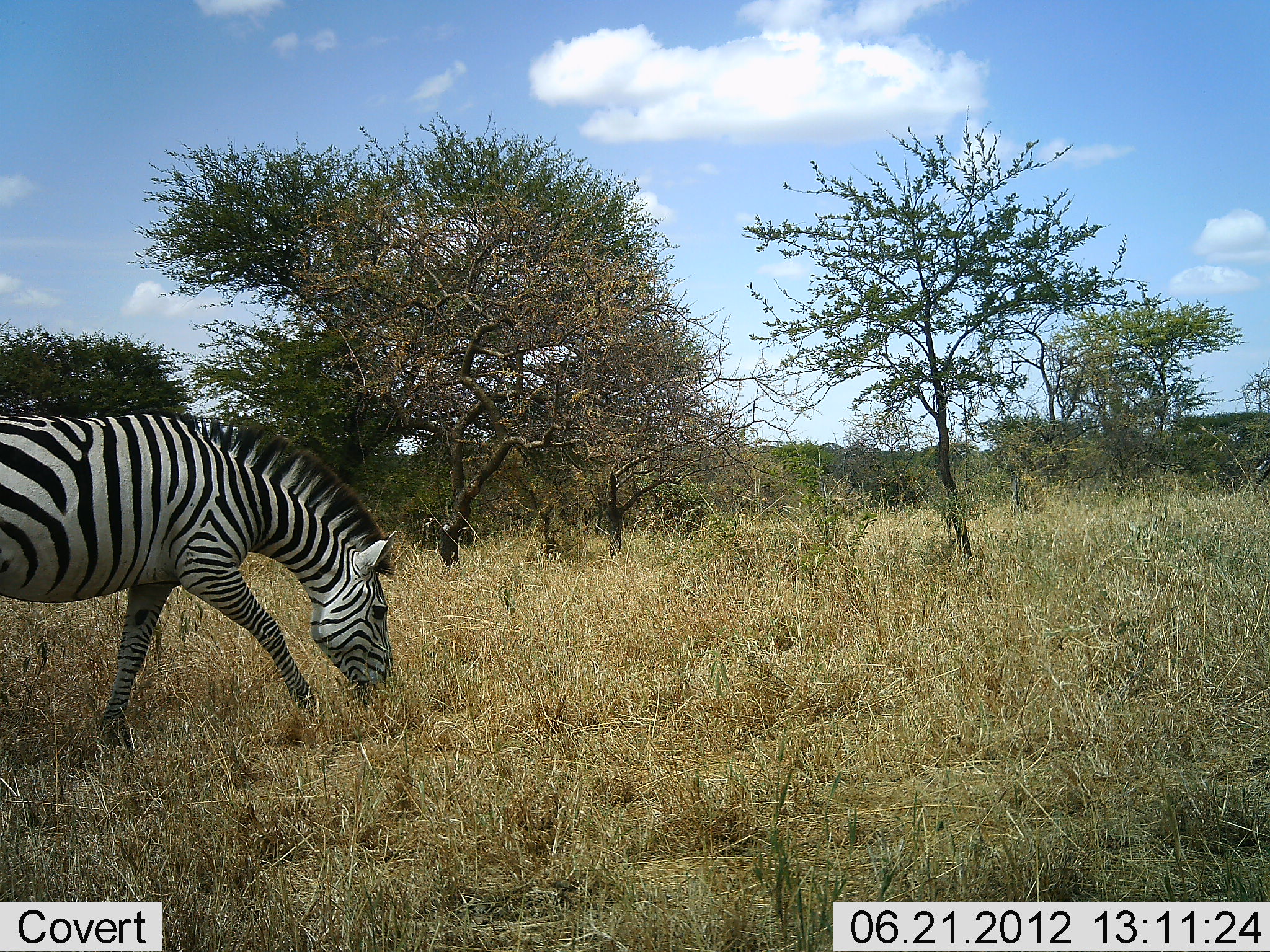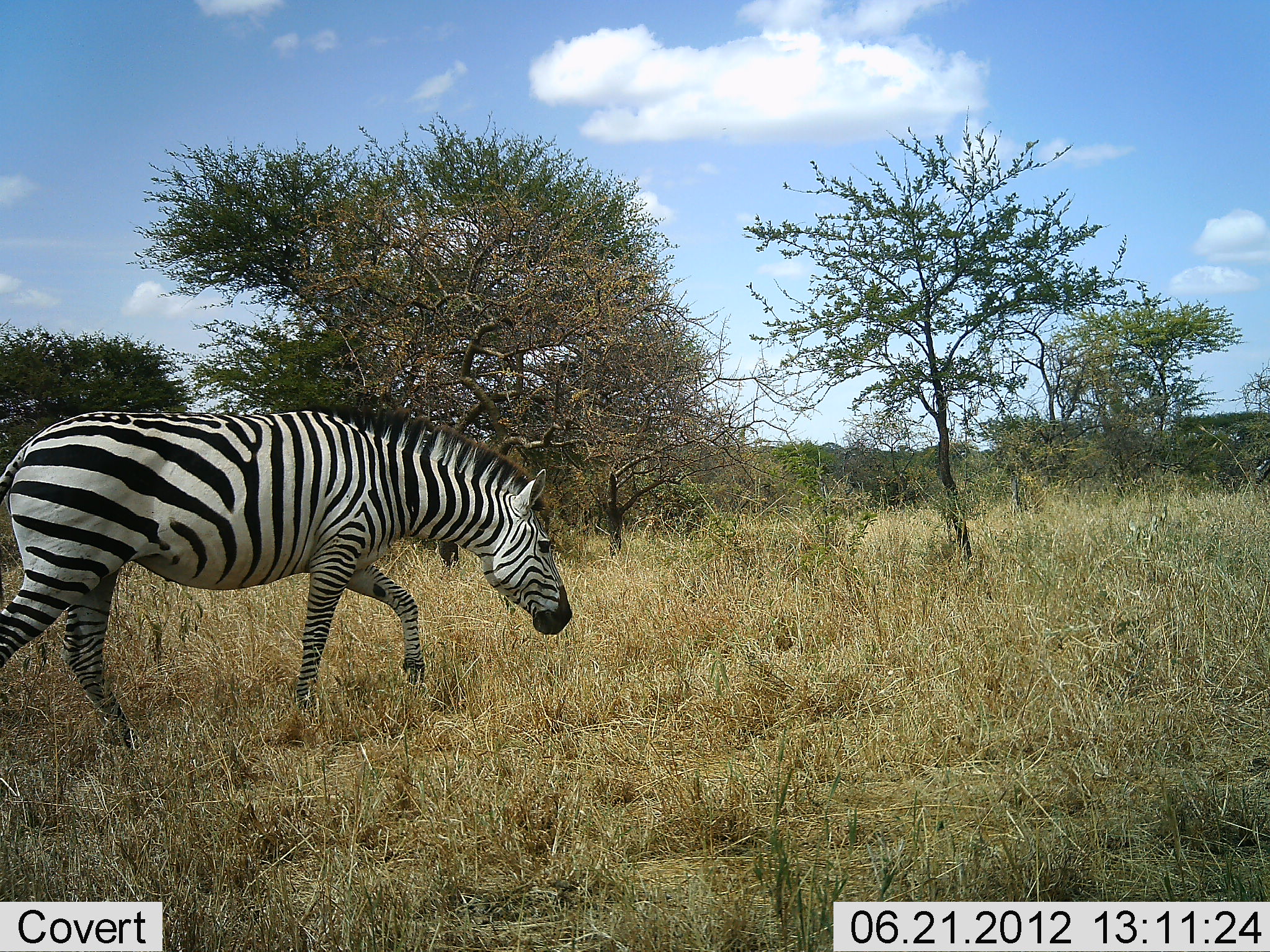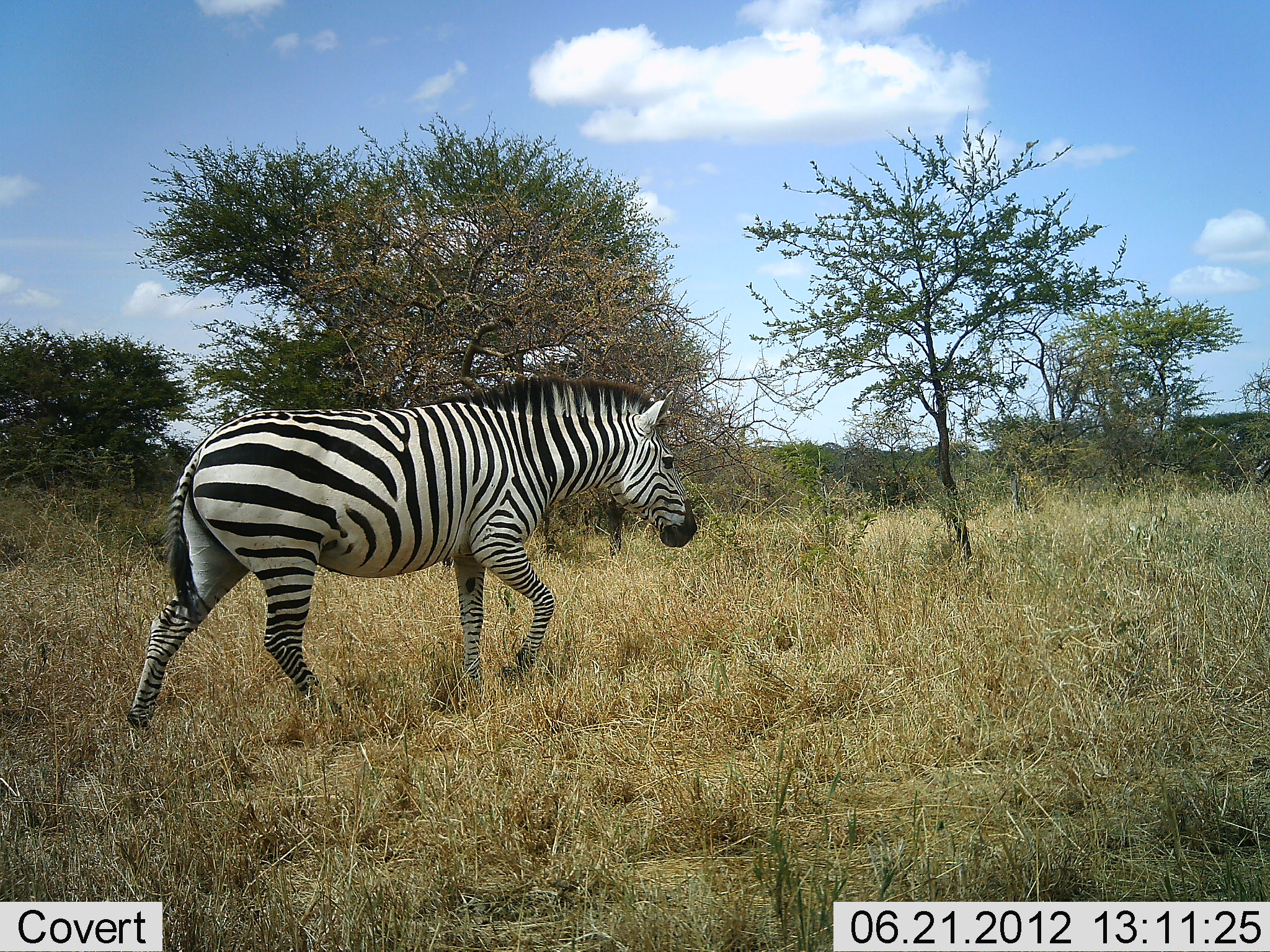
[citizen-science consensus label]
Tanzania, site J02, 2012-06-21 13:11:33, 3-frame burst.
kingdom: Animalia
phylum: Chordata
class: Mammalia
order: Perissodactyla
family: Equidae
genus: Equus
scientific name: Equus quagga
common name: plains zebra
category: zebra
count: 1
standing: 0%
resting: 0%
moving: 90%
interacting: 0%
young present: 0%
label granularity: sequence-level